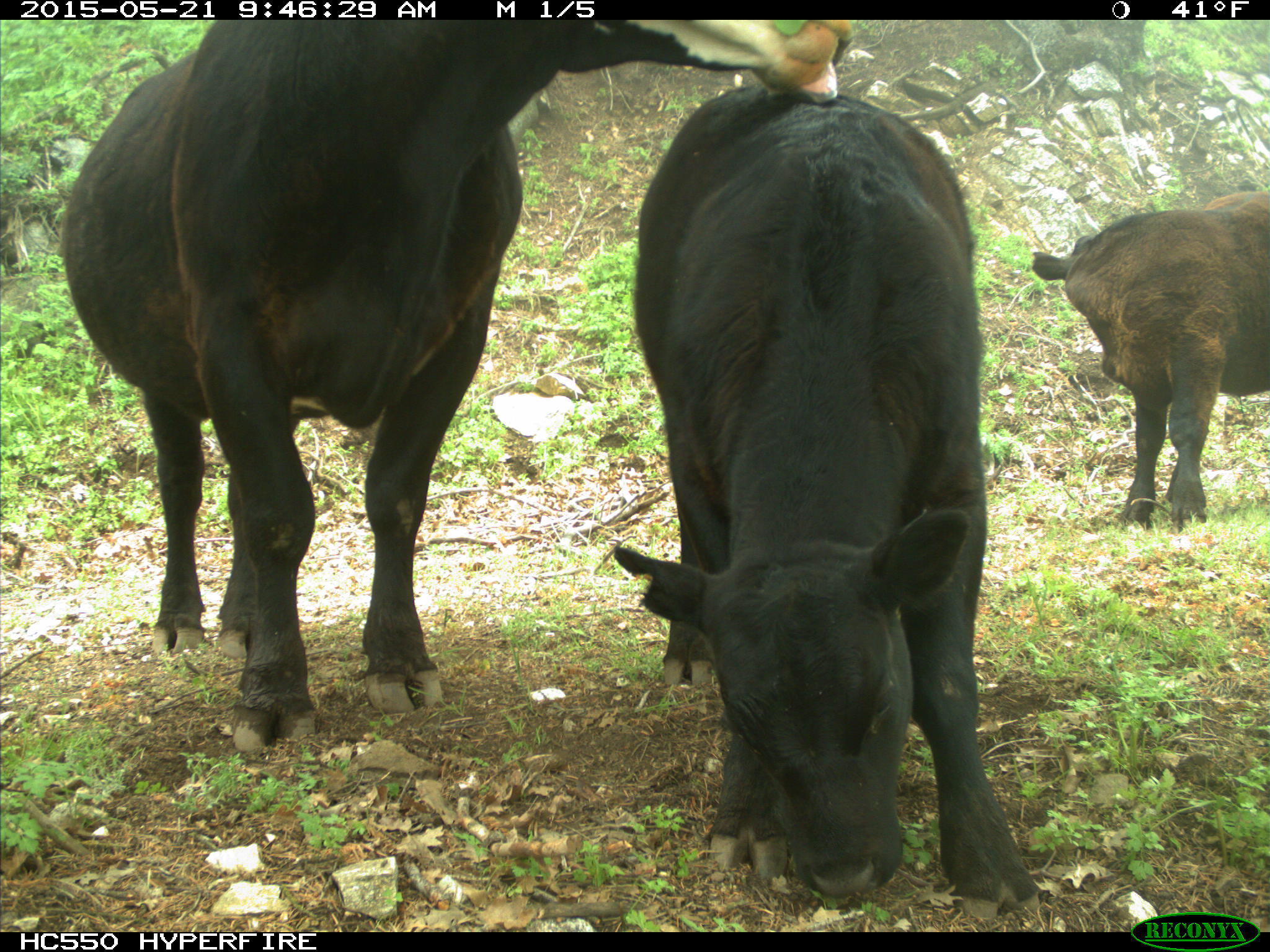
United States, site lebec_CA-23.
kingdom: Animalia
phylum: Chordata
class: Mammalia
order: Artiodactyla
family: Bovidae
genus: Bos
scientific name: Bos taurus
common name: domestic cow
Bos taurus (domestic cow).